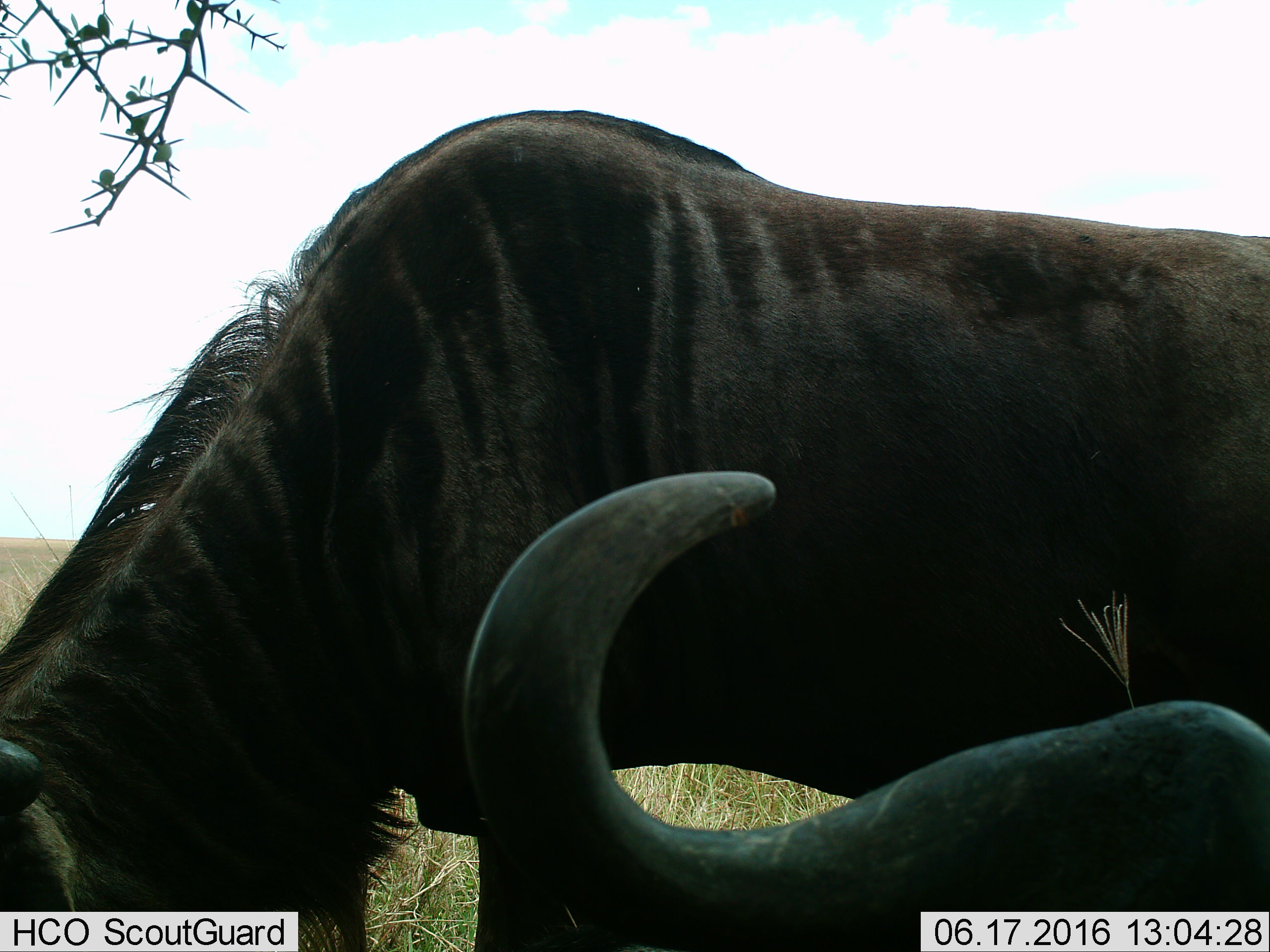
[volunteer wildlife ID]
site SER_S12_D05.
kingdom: Animalia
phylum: Chordata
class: Mammalia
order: Artiodactyla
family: Bovidae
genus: Syncerus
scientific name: Syncerus caffer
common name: african buffalo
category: buffalo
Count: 2.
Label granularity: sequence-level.